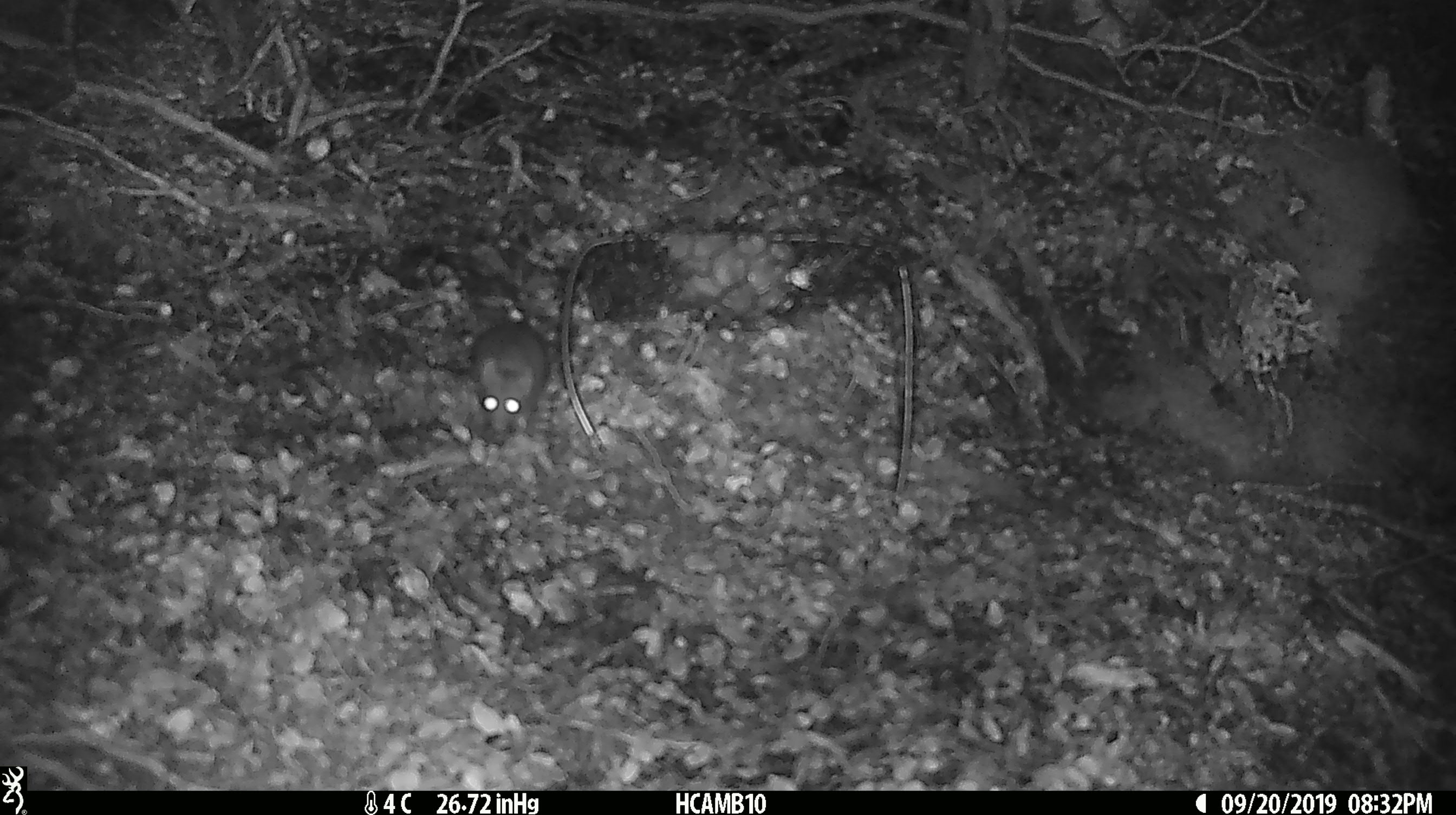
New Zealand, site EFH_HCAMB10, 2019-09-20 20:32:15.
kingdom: Animalia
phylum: Chordata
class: Mammalia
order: Rodentia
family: Muridae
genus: Mus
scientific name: Mus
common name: mouse